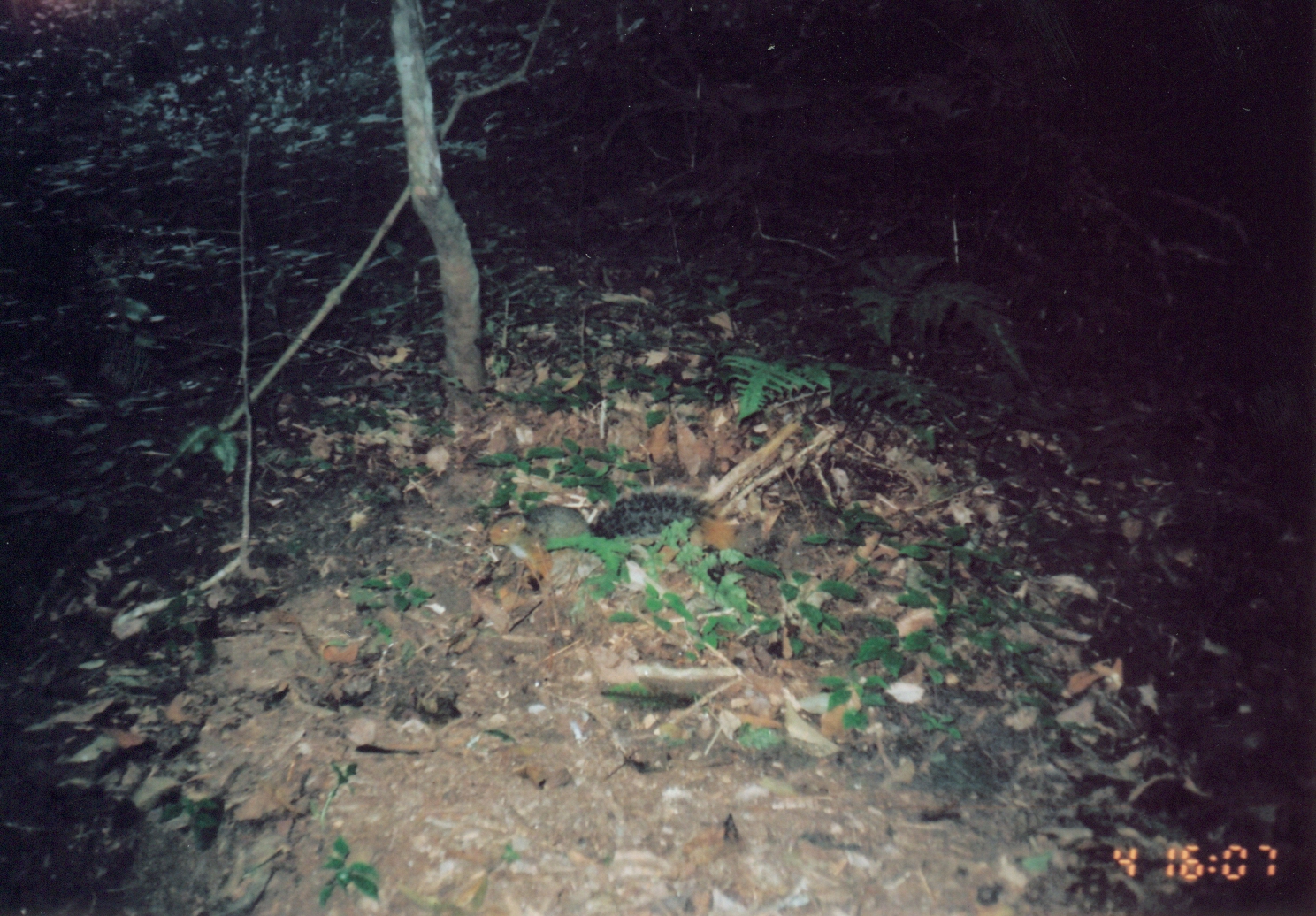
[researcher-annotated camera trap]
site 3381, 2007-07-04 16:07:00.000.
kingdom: Animalia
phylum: Chordata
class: Mammalia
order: Rodentia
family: Sciuridae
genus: Paraxerus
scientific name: Paraxerus vexillarius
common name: swynnerton's bush squirrel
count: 1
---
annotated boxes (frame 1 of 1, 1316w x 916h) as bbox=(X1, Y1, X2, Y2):
paraxerus vexillarius: bbox=(484, 485, 741, 598)